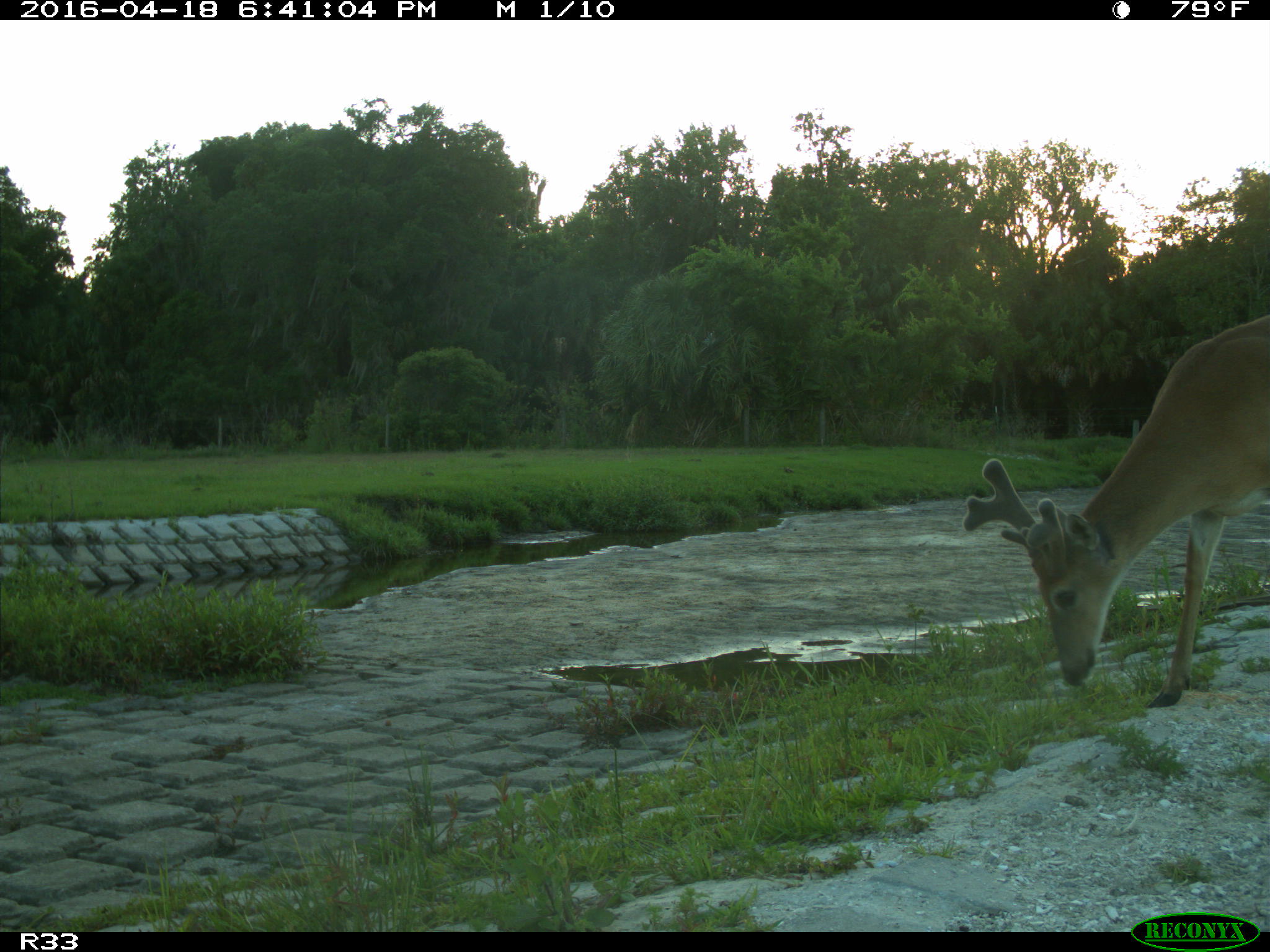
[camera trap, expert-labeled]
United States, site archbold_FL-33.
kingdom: Animalia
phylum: Chordata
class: Mammalia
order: Artiodactyla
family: Cervidae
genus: Odocoileus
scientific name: Odocoileus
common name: deer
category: unidentified deer